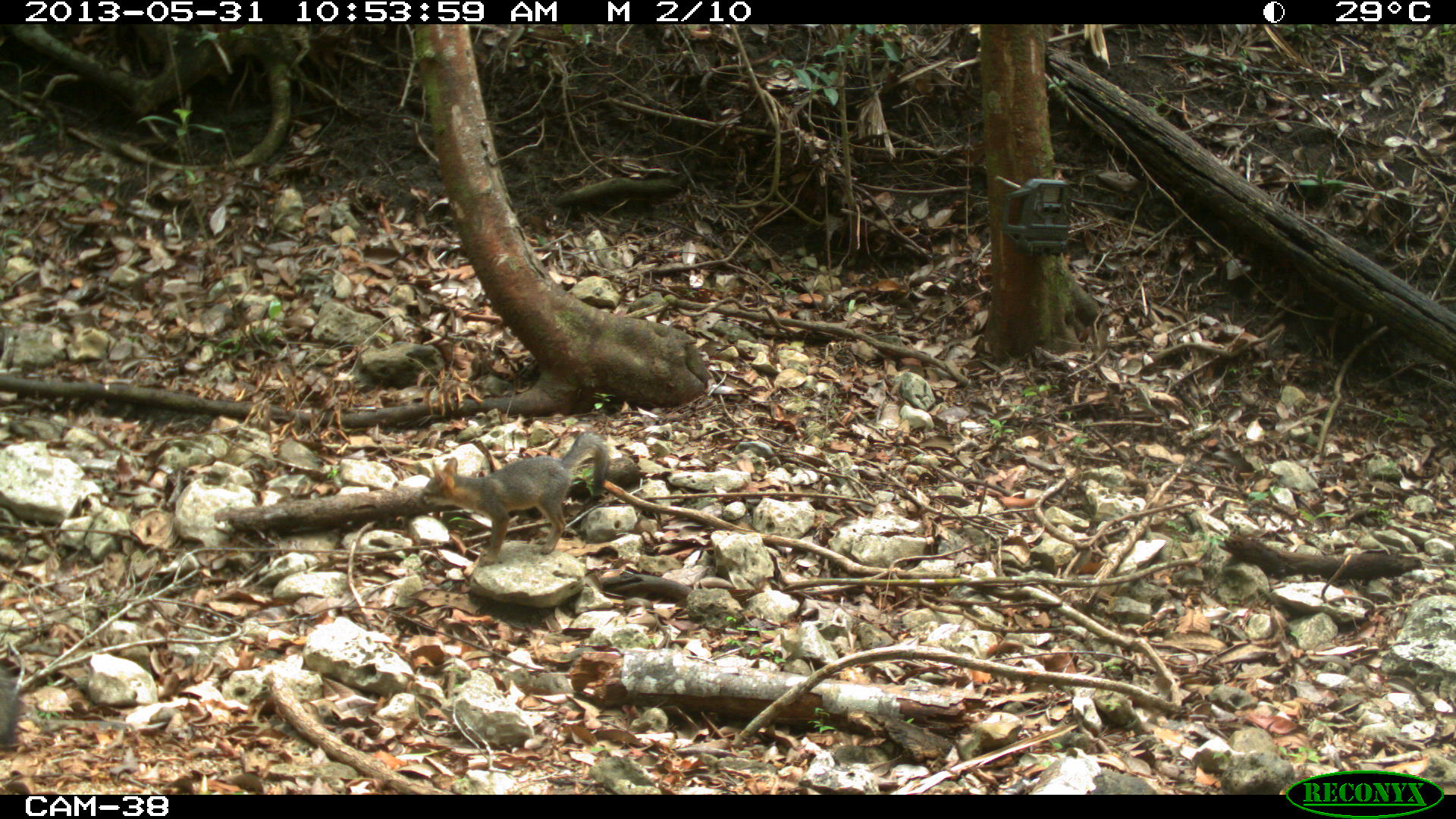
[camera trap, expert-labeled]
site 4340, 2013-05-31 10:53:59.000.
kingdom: Animalia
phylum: Chordata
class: Mammalia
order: Carnivora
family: Canidae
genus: Urocyon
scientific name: Urocyon cinereoargenteus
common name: gray fox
Urocyon cinereoargenteus (gray fox), count 3.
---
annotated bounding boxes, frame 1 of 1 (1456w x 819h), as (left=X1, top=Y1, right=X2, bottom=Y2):
urocyon cinereoargenteus: (left=422, top=432, right=608, bottom=565)